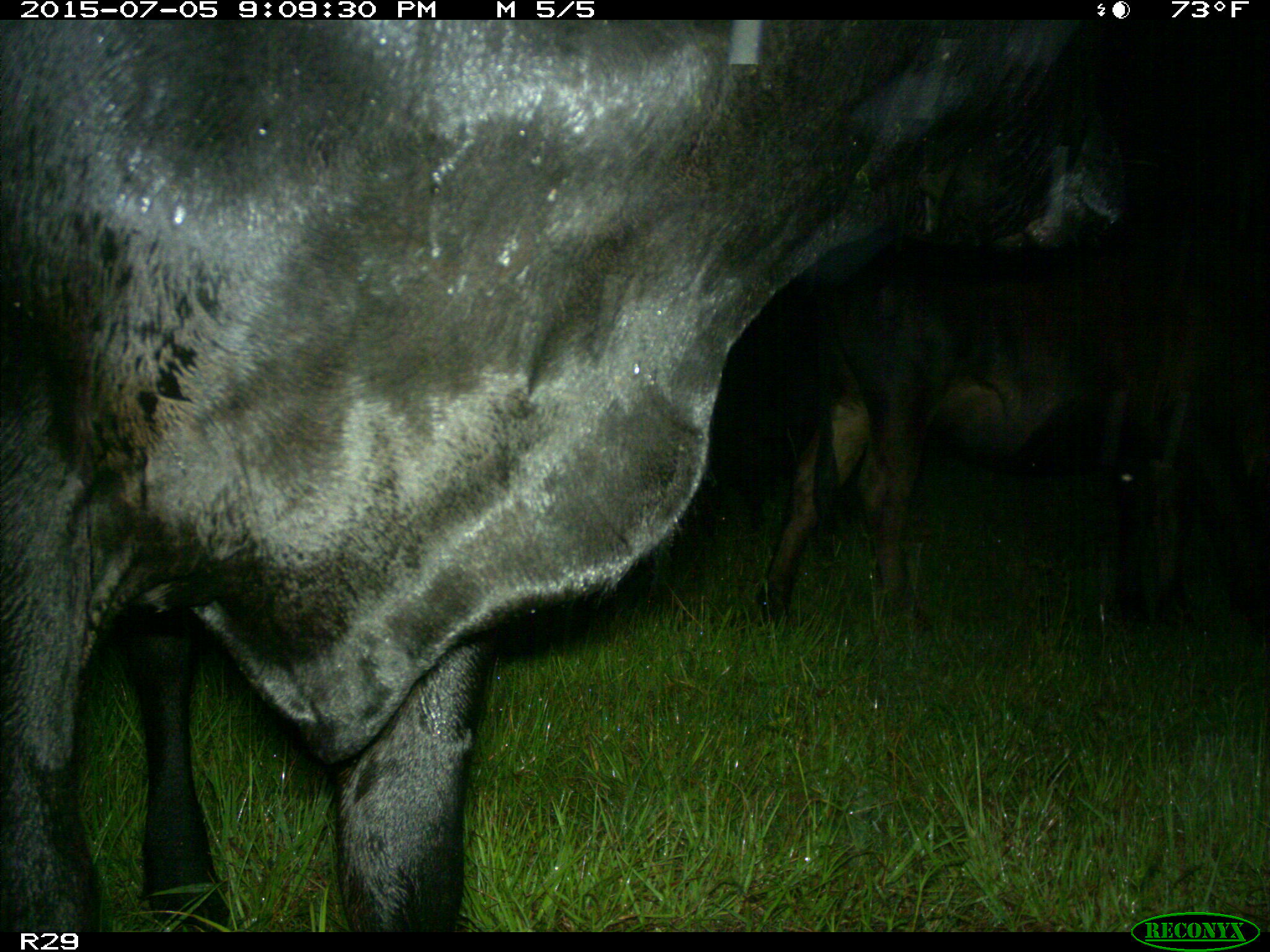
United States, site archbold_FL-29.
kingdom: Animalia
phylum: Chordata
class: Mammalia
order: Artiodactyla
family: Bovidae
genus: Bos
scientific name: Bos taurus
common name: domestic cow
Bos taurus (domestic cow).